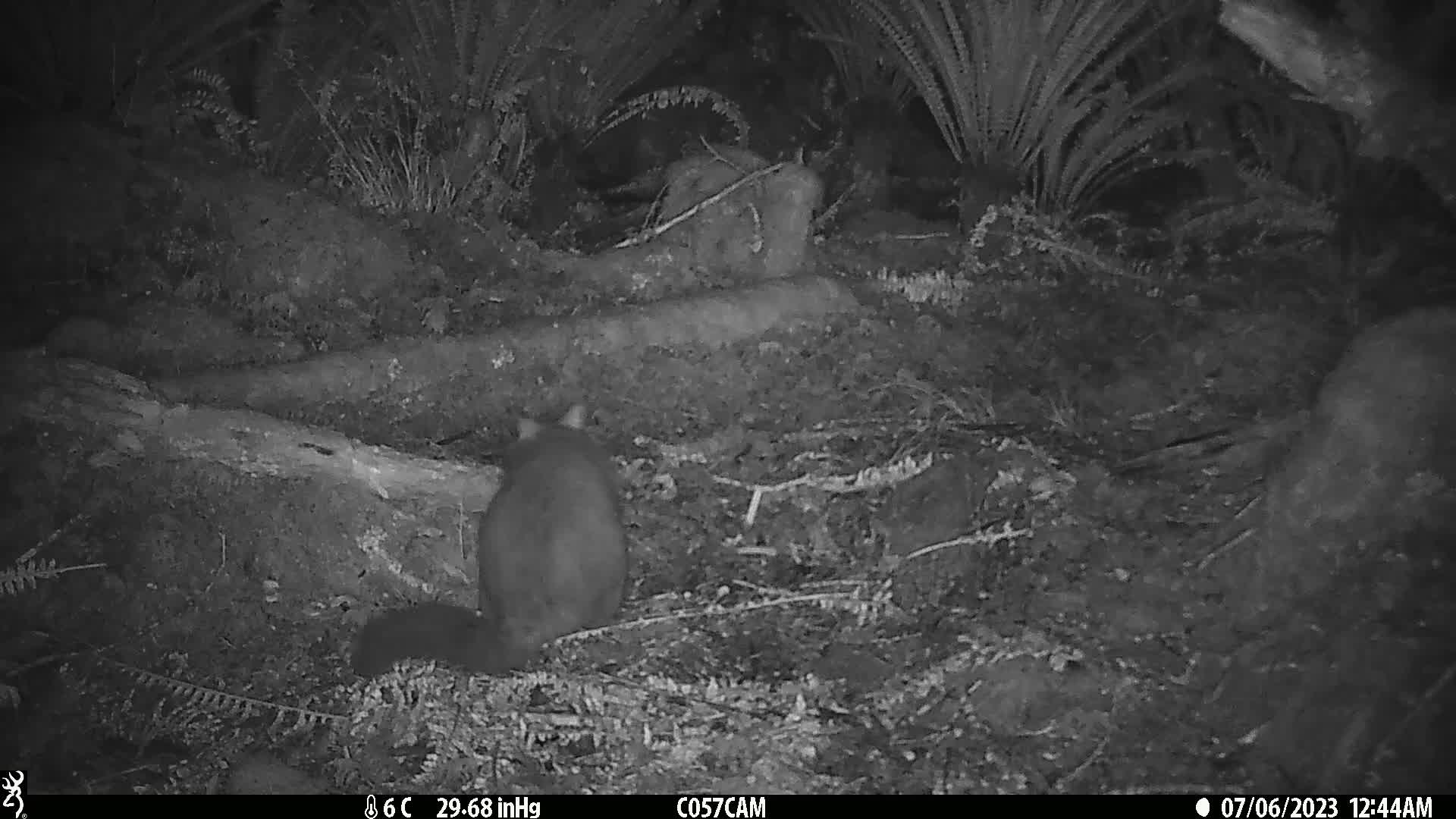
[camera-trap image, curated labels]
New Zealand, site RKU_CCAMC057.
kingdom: Animalia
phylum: Chordata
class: Mammalia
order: Diprotodontia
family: Phalangeridae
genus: Trichosurus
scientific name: Trichosurus vulpecula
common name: common brushtail possum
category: possum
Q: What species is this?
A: Possum (common brushtail possum) (Trichosurus vulpecula).